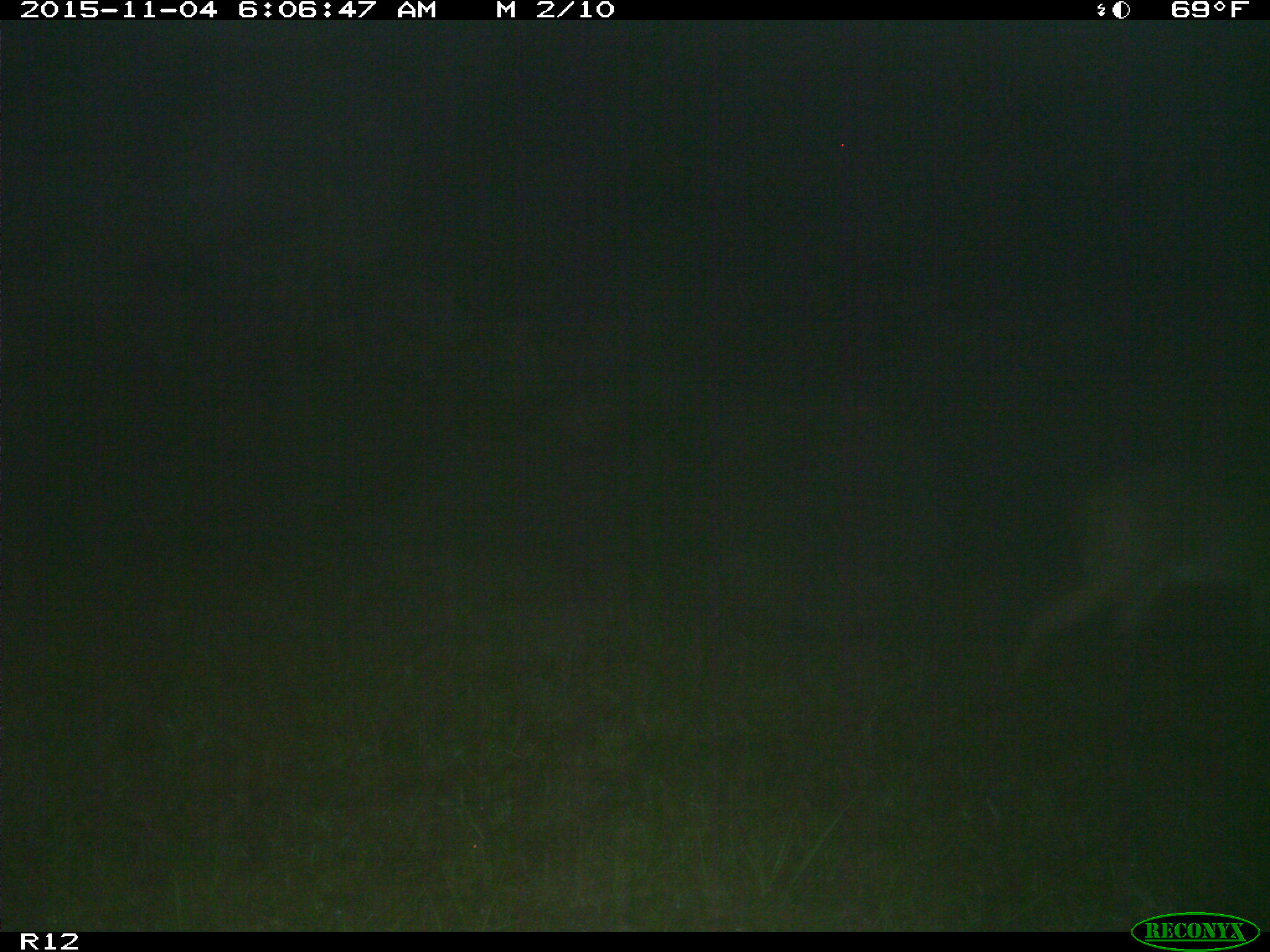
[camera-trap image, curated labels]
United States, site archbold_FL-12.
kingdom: Animalia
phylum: Chordata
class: Mammalia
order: Artiodactyla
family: Cervidae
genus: Odocoileus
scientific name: Odocoileus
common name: deer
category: unidentified deer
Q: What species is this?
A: Unidentified deer (deer) (Odocoileus).